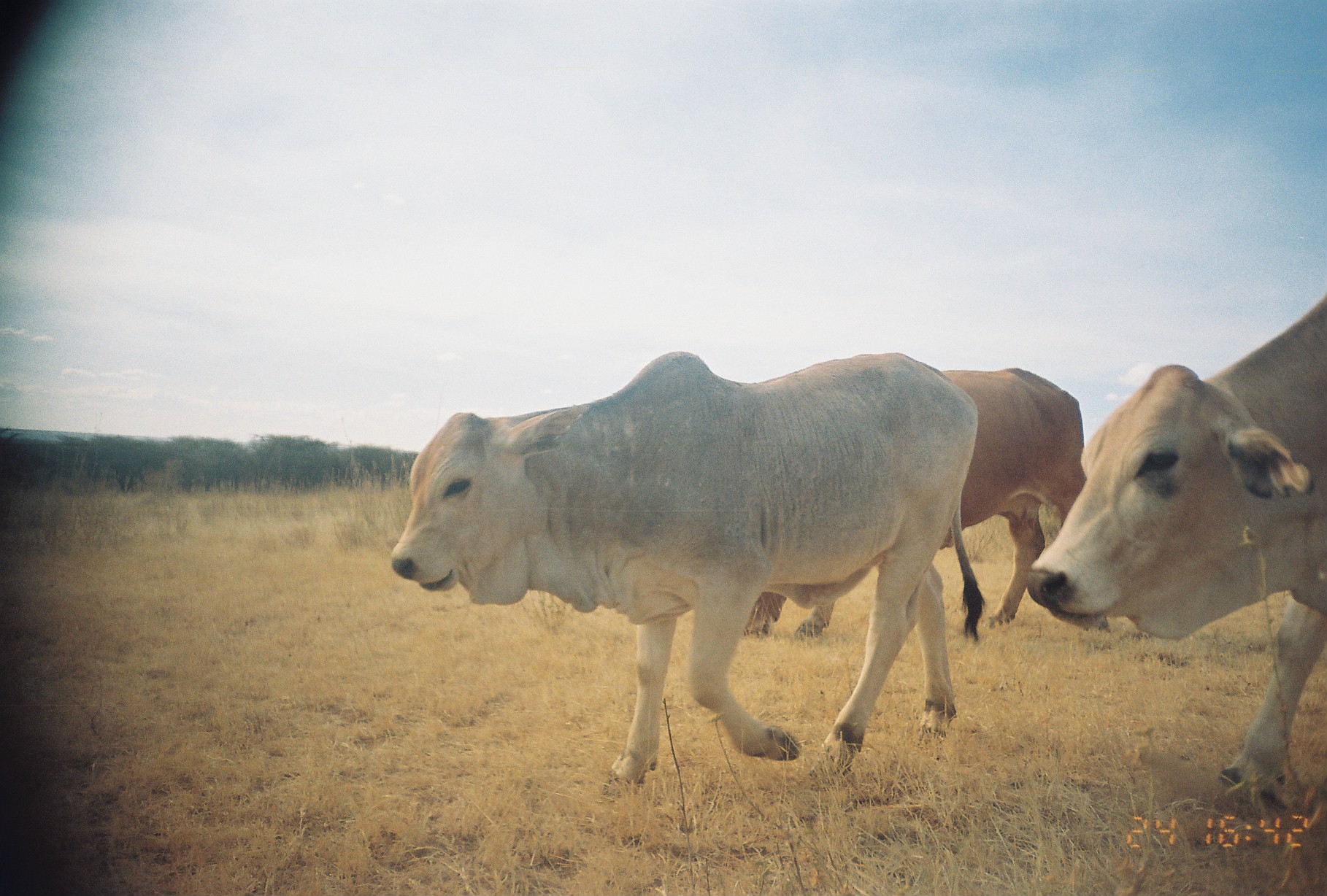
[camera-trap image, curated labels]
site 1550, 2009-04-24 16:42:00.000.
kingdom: Animalia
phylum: Chordata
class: Mammalia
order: Artiodactyla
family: Bovidae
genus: Bos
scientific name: Bos taurus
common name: domestic cattle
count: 3